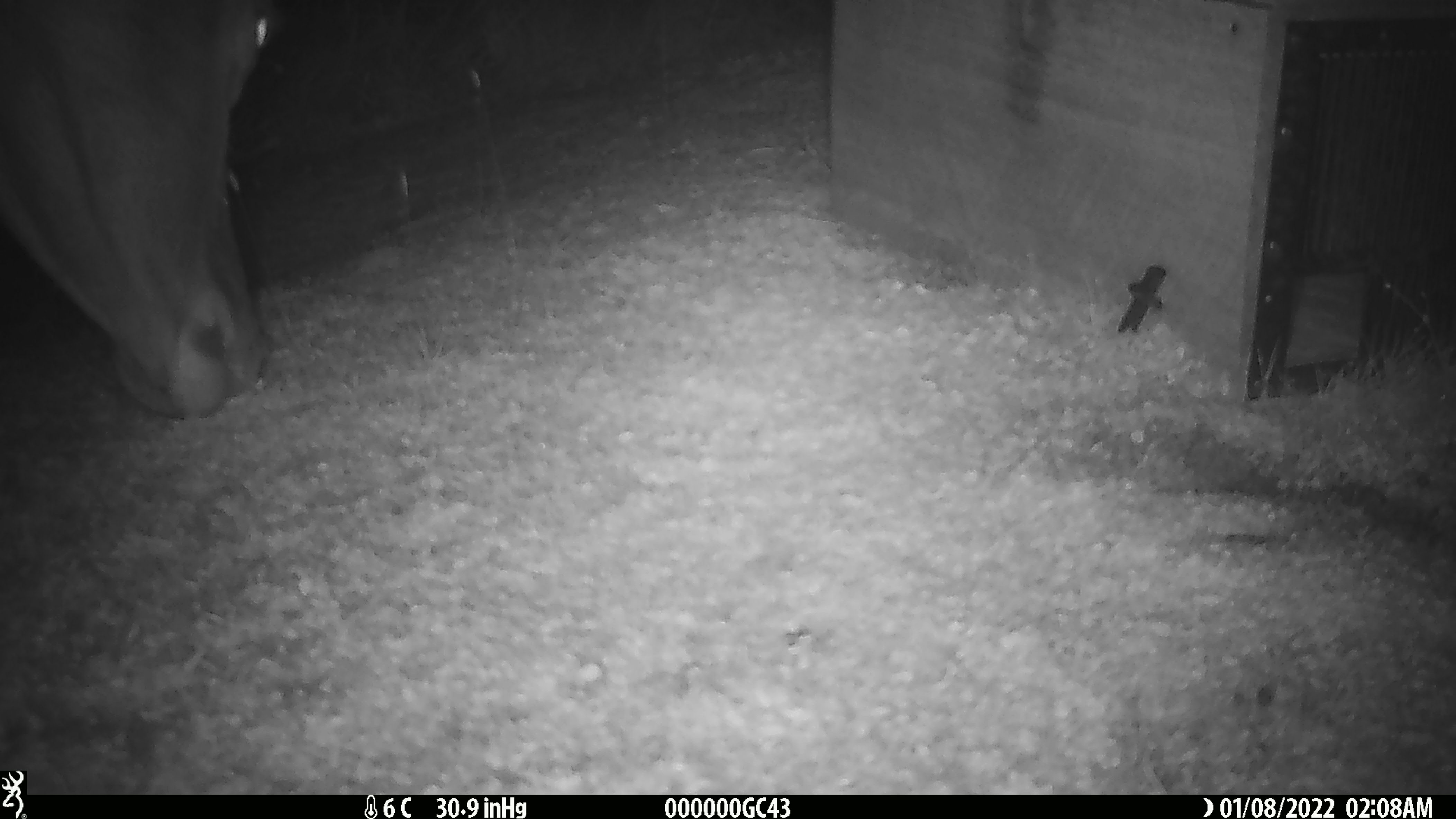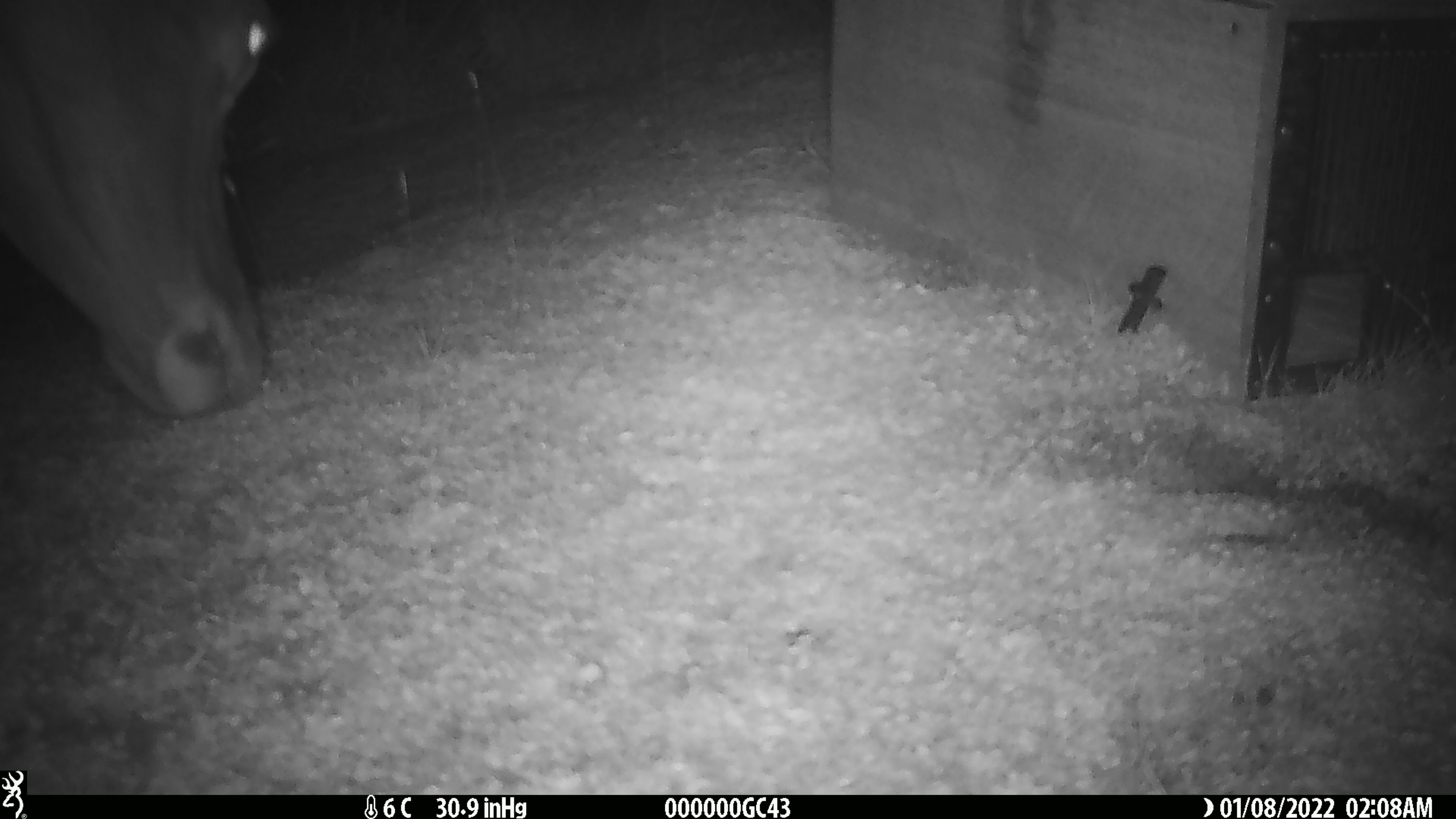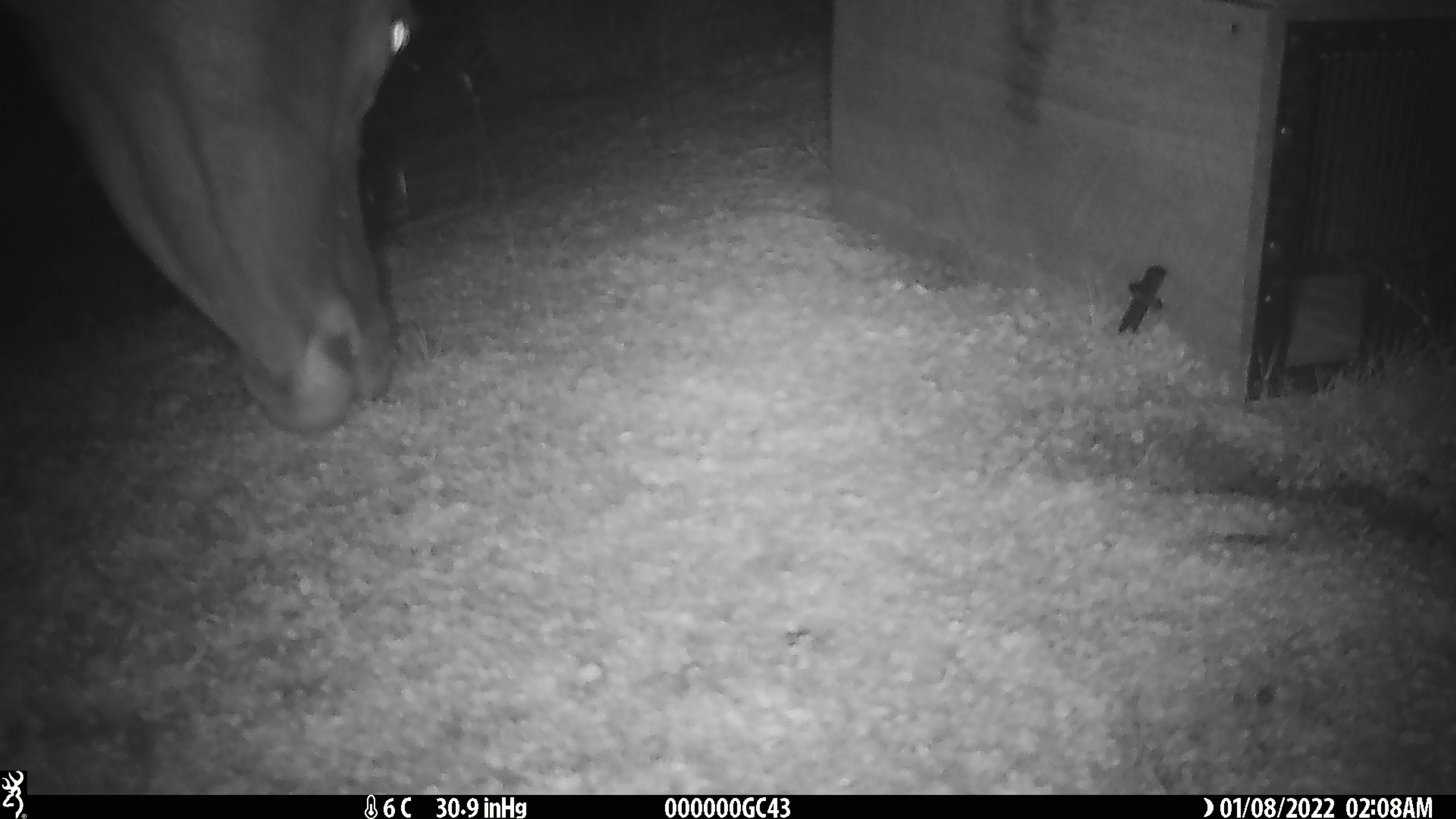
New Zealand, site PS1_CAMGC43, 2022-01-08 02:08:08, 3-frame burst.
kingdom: Animalia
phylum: Chordata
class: Mammalia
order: Artiodactyla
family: Cervidae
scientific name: Cervidae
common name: deer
Deer (Cervidae).